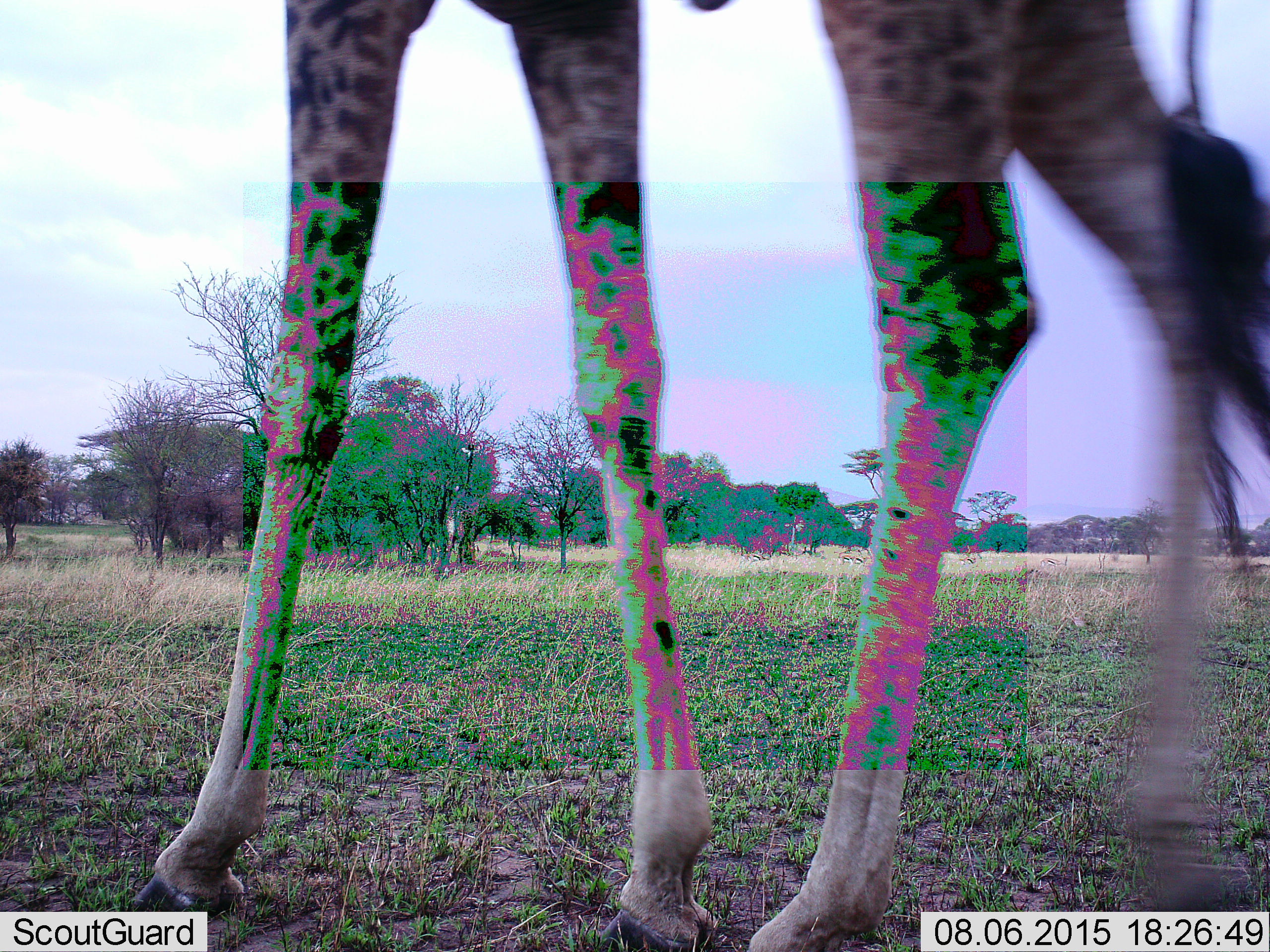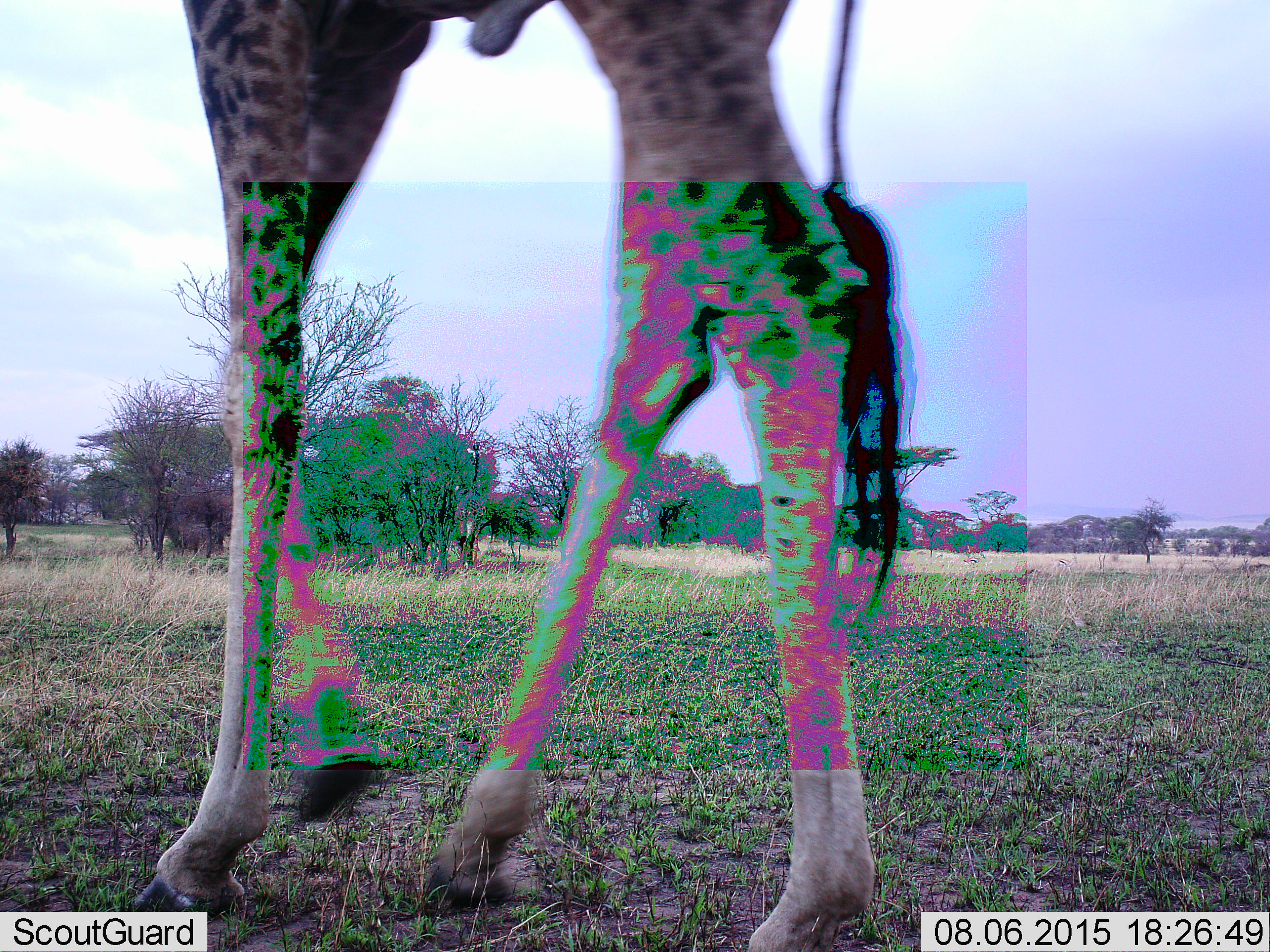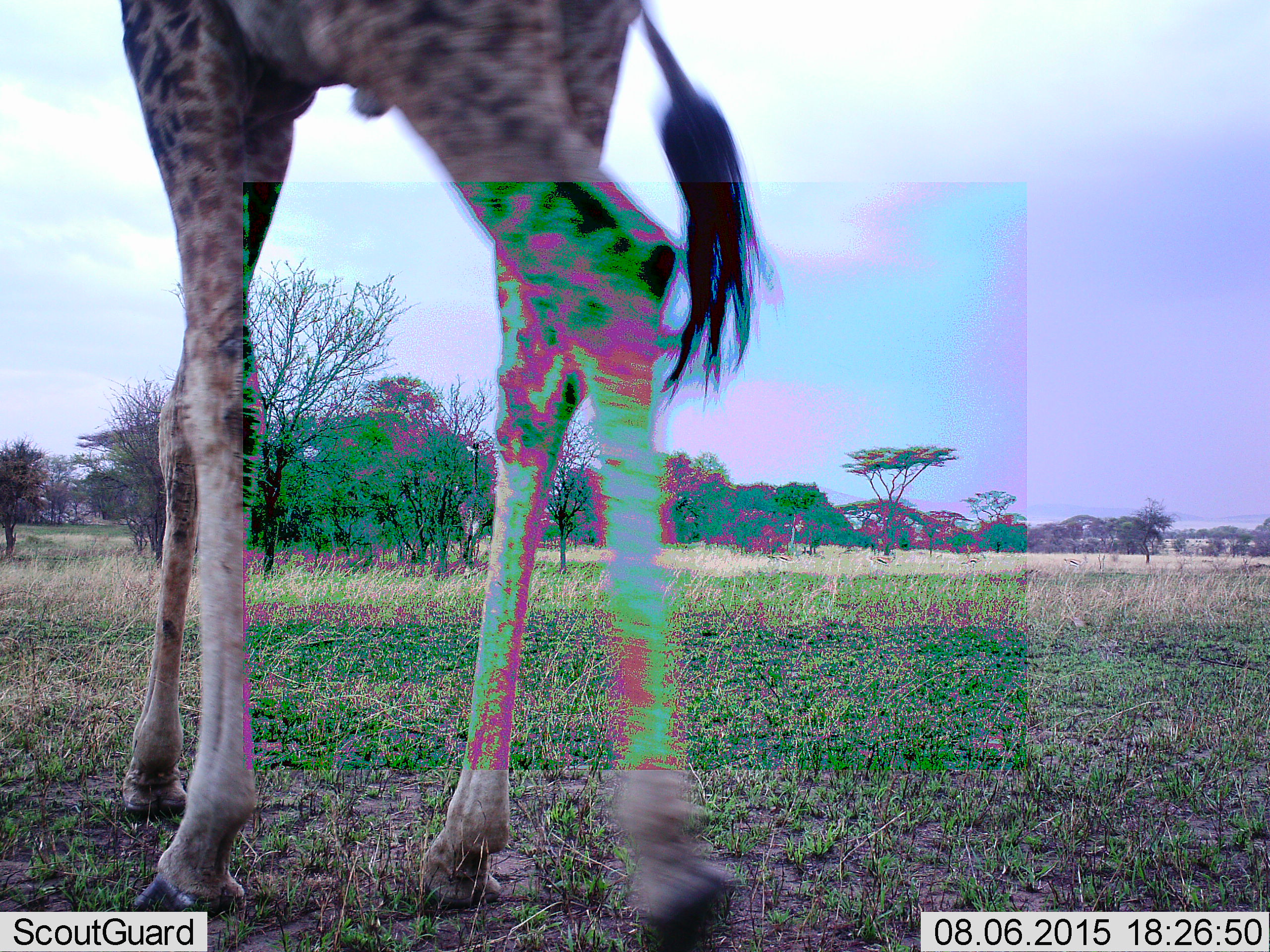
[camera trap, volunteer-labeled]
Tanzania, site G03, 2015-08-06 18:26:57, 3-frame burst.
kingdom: Animalia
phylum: Chordata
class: Mammalia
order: Artiodactyla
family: Giraffidae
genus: Giraffa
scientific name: Giraffa camelopardalis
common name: giraffe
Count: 2.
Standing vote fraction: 43%.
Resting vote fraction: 0%.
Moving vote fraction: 86%.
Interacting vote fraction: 0%.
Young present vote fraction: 0%.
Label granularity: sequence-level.